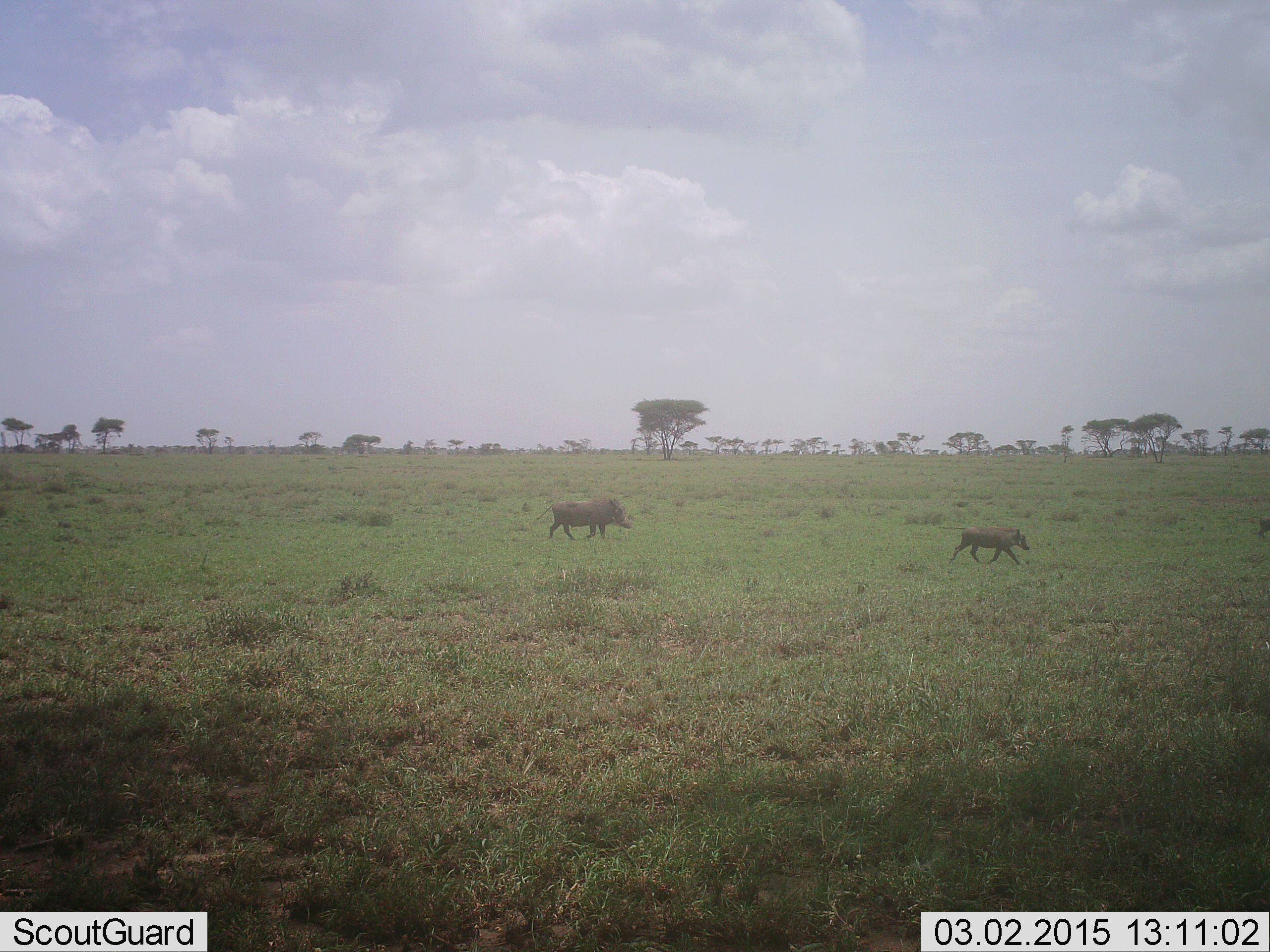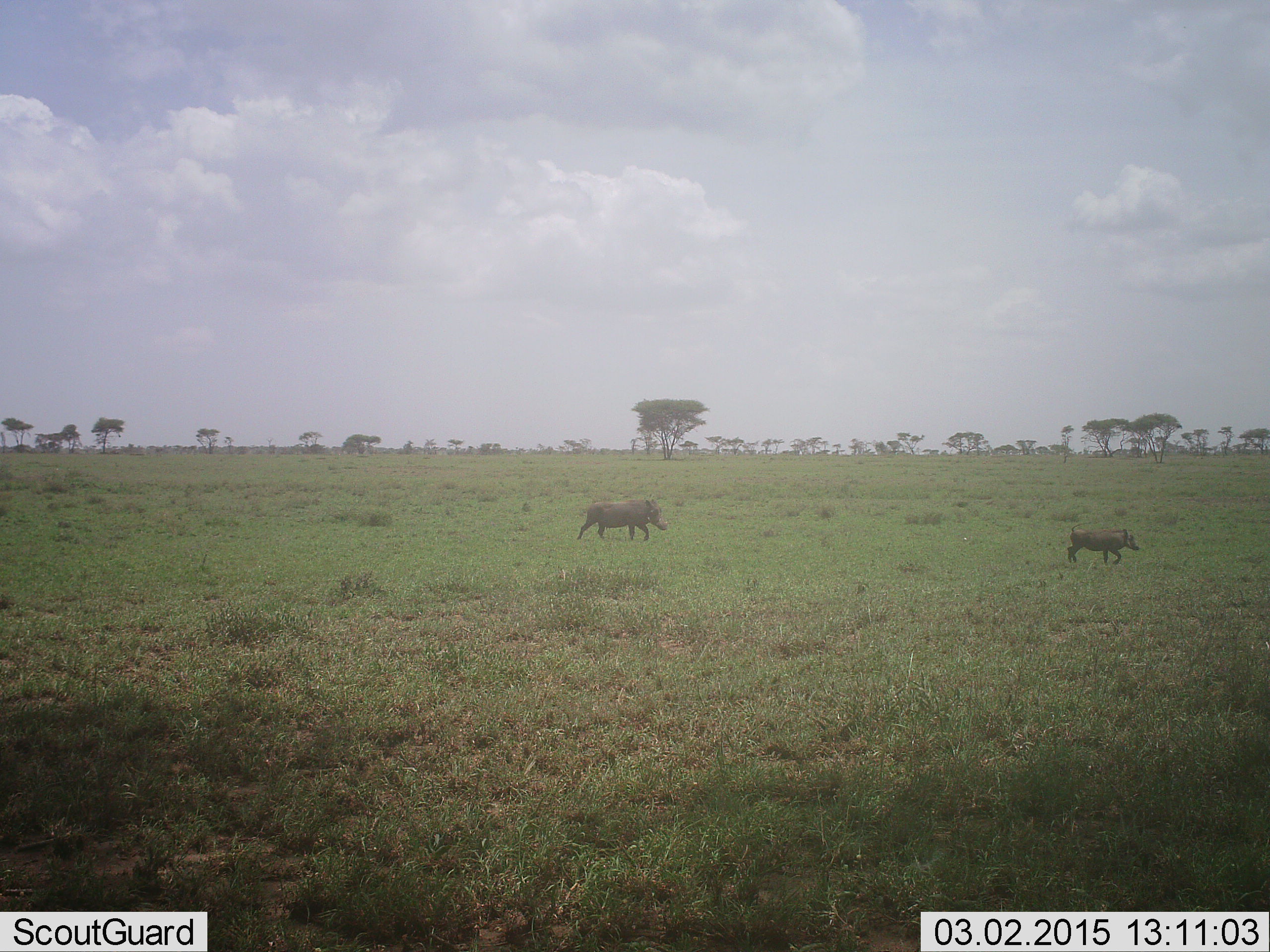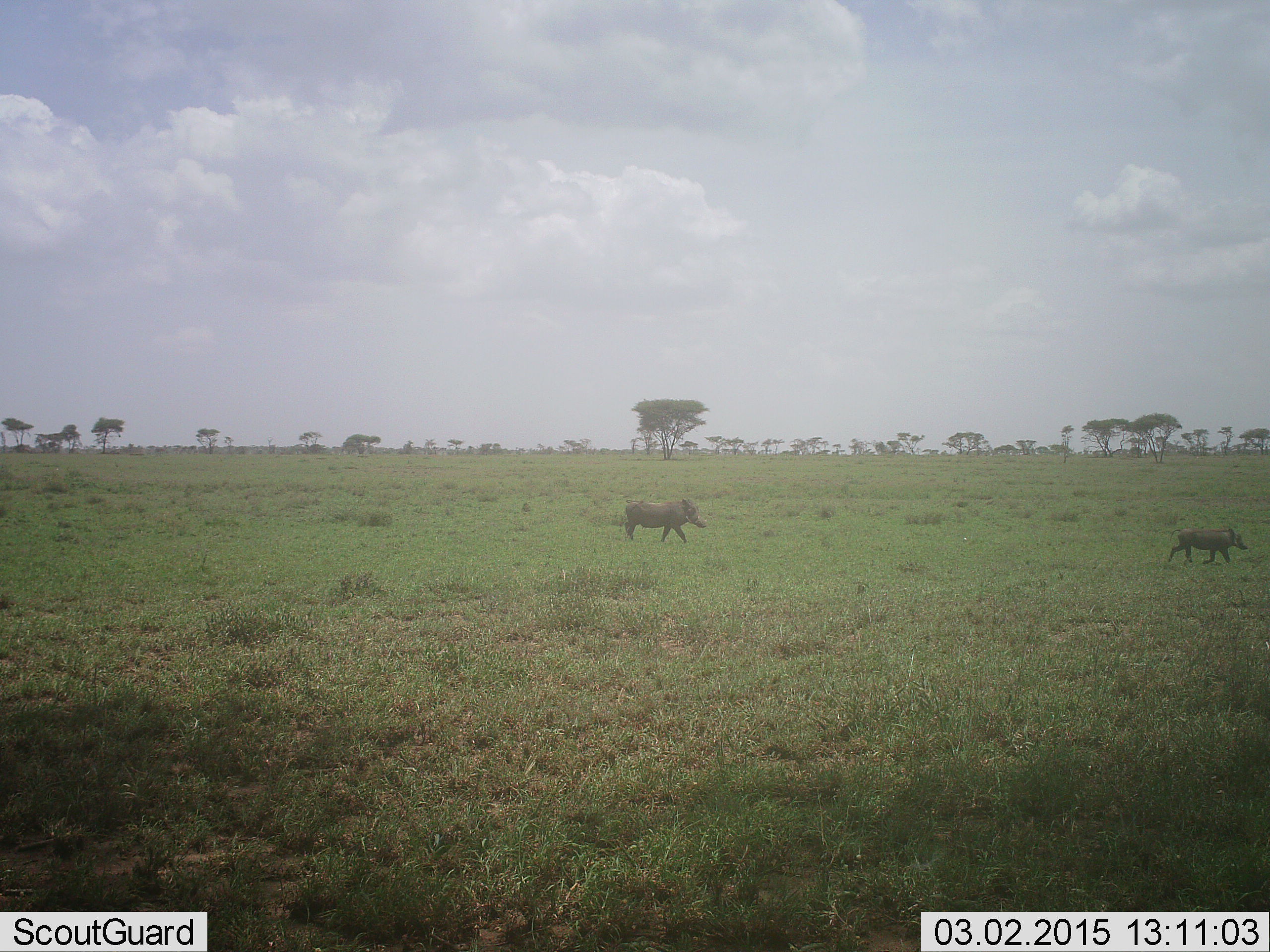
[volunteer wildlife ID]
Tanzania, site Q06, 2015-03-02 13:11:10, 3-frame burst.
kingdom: Animalia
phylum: Chordata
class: Mammalia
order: Artiodactyla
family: Suidae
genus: Phacochoerus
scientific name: Phacochoerus africanus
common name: warthog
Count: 2.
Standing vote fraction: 0%.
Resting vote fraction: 0%.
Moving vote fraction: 90%.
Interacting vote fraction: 10%.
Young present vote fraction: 30%.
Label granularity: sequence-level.